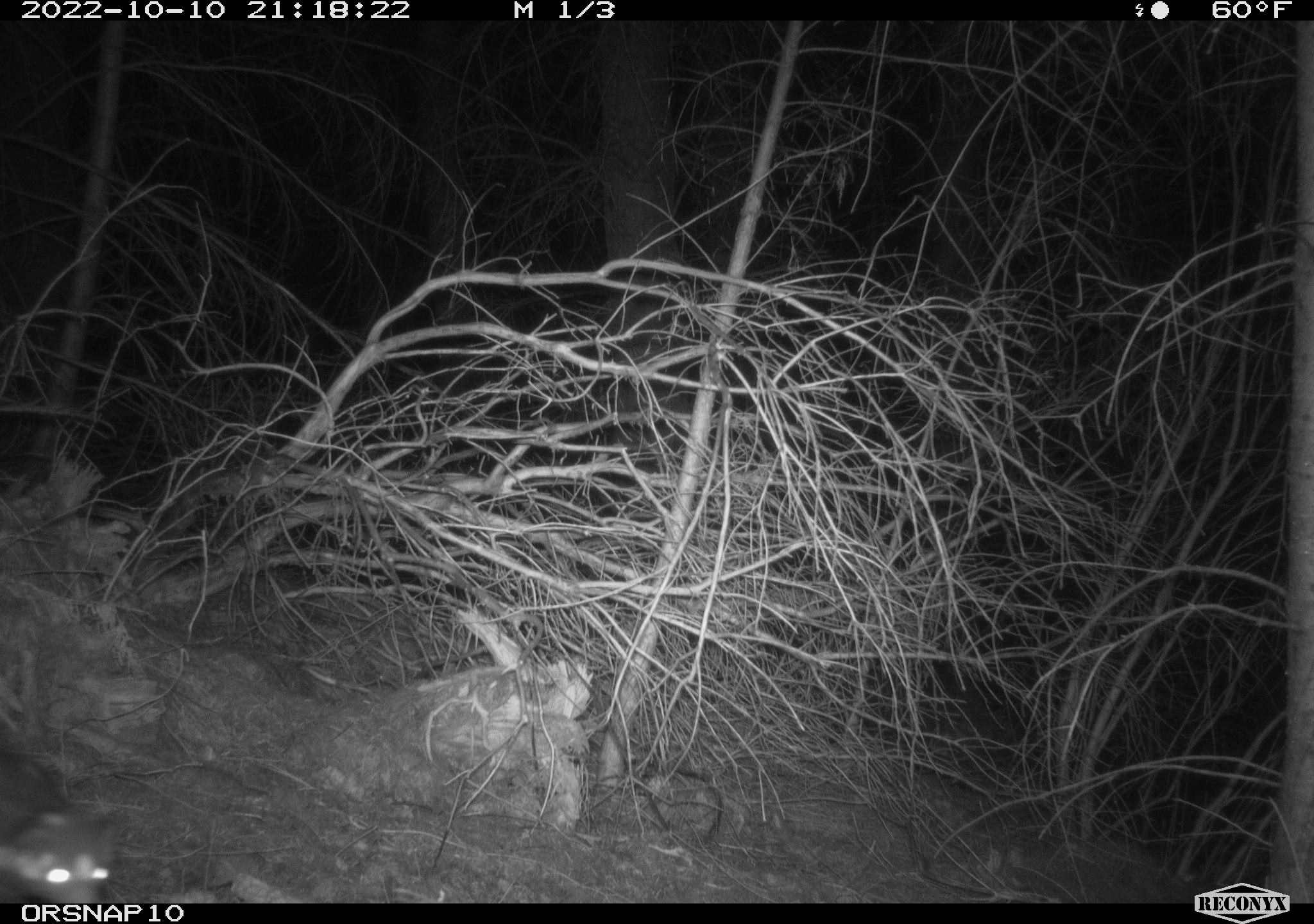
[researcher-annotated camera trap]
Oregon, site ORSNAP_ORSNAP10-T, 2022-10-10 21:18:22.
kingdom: Animalia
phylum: Chordata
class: Mammalia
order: Carnivora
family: Mephitidae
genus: Spilogale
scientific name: Spilogale gracilis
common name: western spotted skunk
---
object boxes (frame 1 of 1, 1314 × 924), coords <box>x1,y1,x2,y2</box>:
western spotted skunk: <box>0,755,123,902</box>